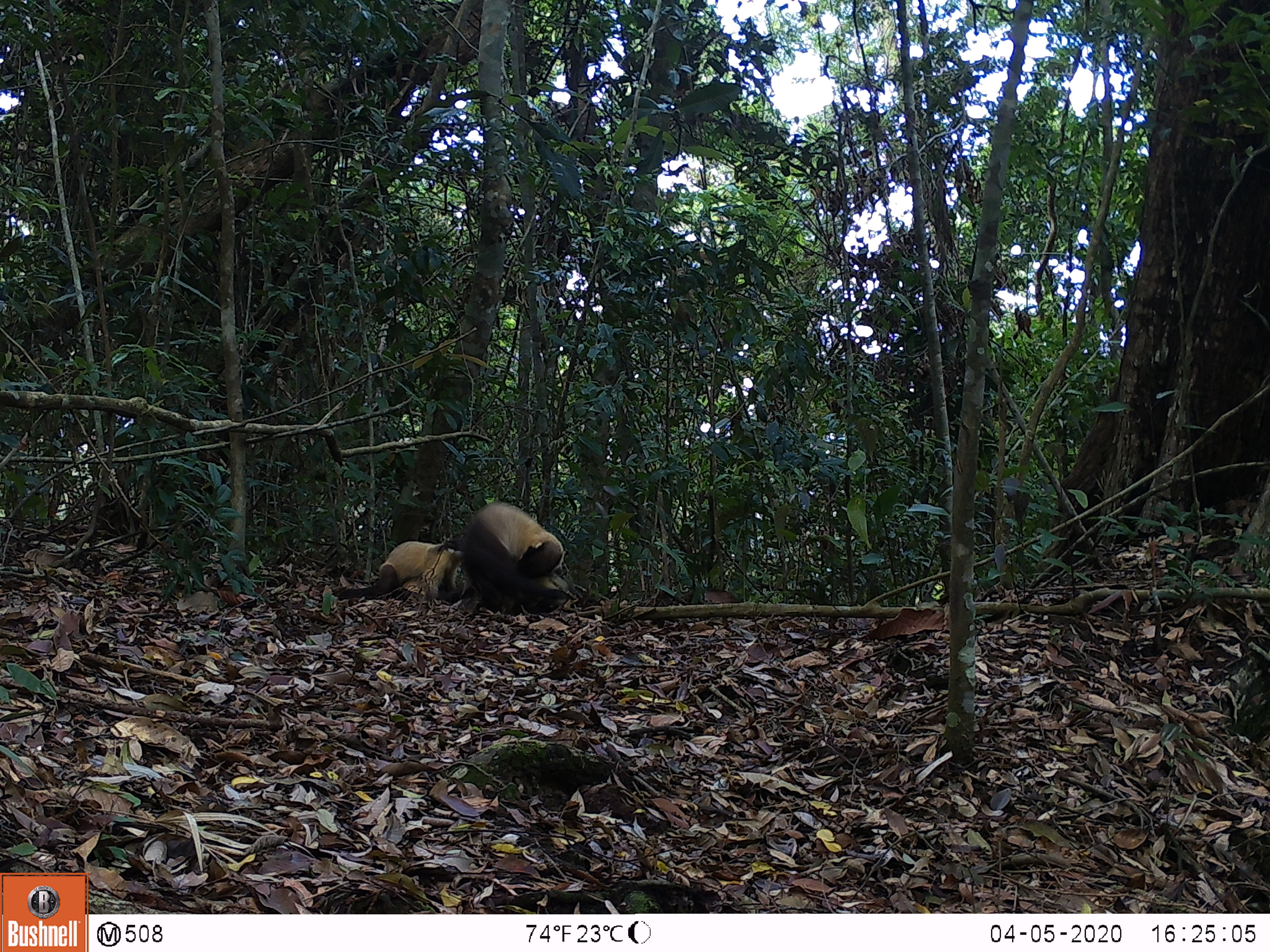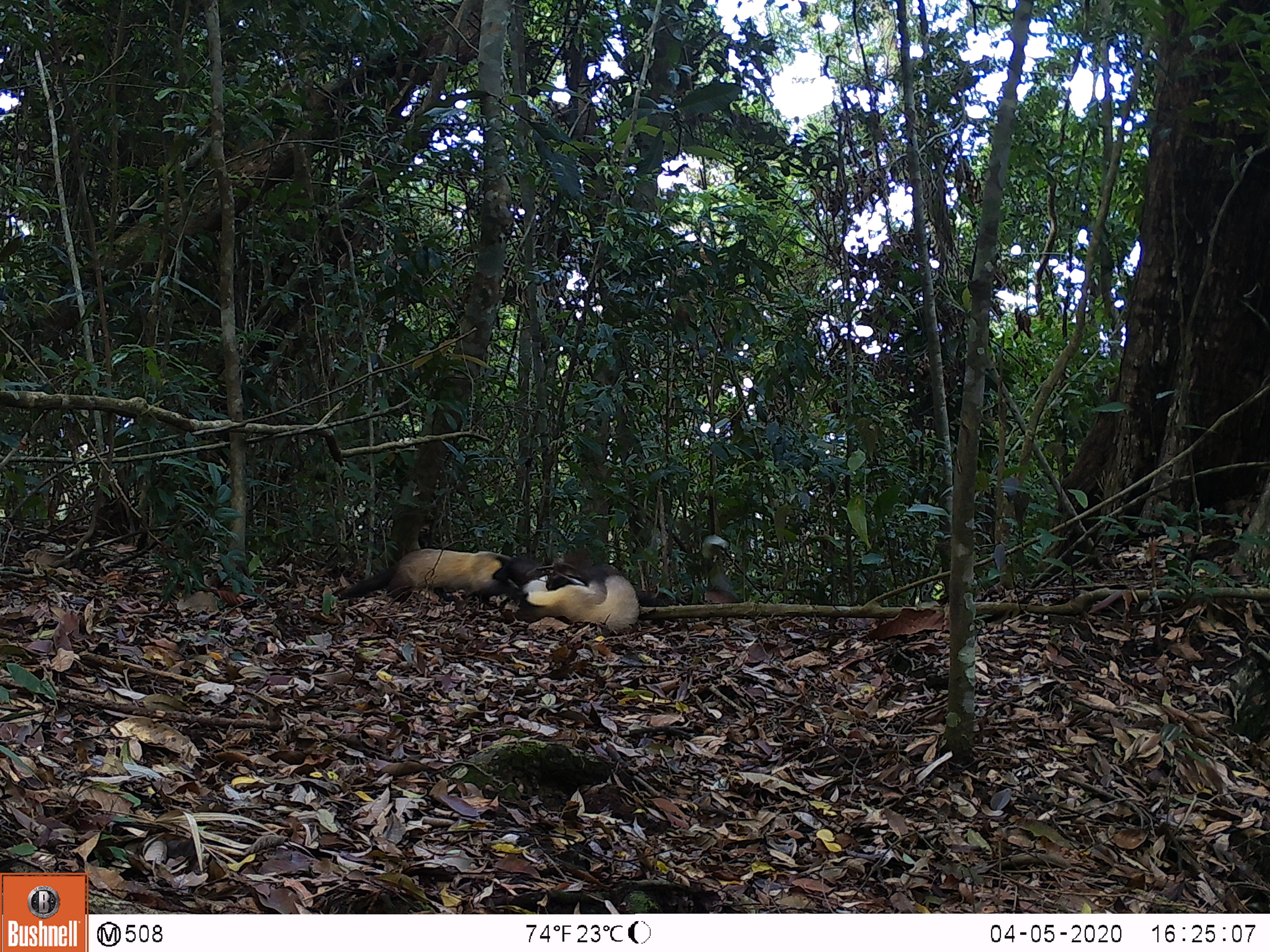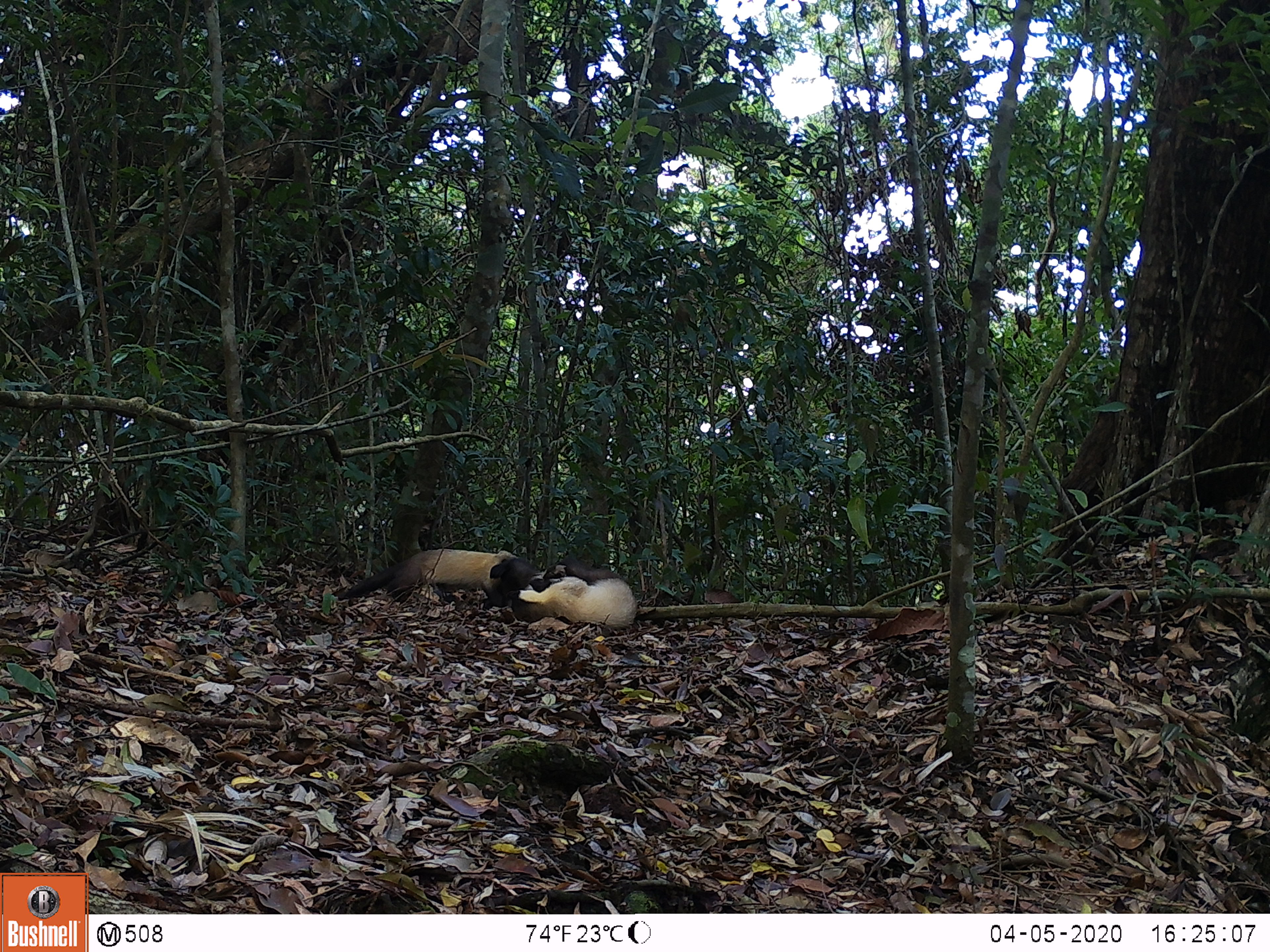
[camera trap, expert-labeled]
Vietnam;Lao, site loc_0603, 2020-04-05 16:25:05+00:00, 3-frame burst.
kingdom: Animalia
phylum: Chordata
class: Mammalia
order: Carnivora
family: Mustelidae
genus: Martes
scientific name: Martes flavigula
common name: yellow-throated marten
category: yellow throated marten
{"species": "yellow throated marten (yellow-throated marten) (Martes flavigula)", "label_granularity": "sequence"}